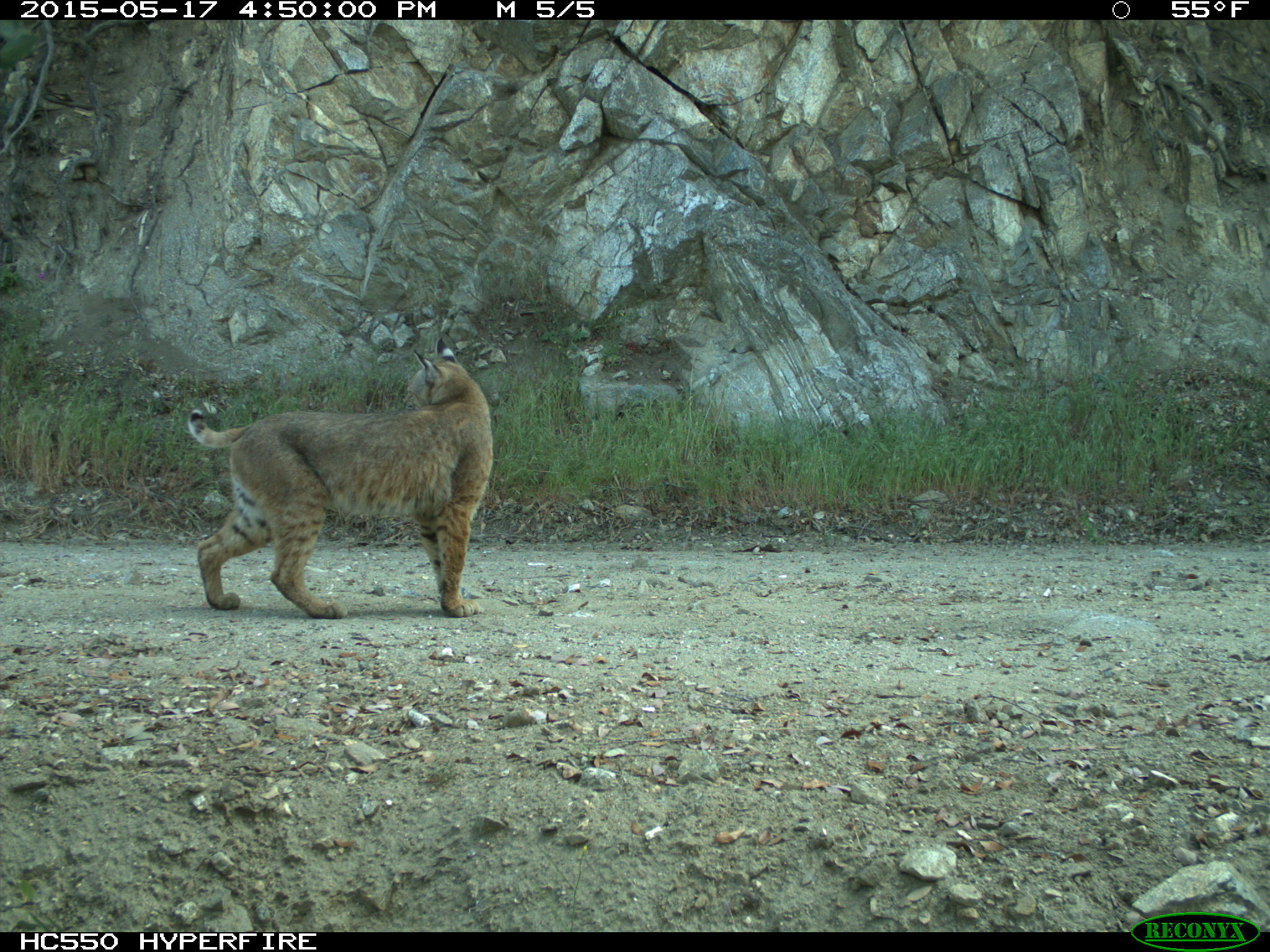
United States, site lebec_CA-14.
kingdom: Animalia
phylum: Chordata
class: Mammalia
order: Carnivora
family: Felidae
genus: Lynx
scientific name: Lynx rufus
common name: bobcat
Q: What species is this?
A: Lynx rufus (bobcat).